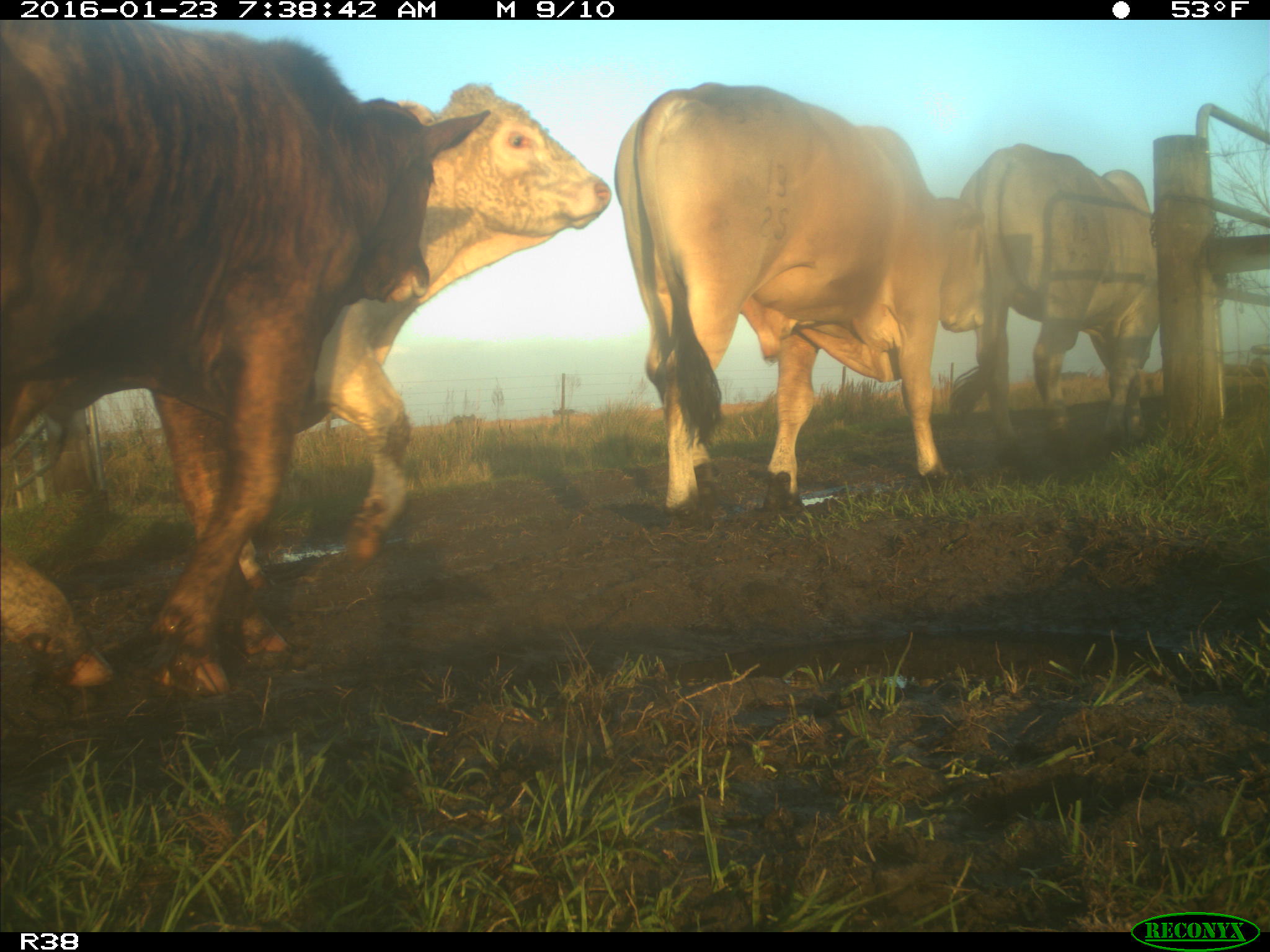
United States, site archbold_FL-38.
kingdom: Animalia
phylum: Chordata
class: Mammalia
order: Artiodactyla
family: Bovidae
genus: Bos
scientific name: Bos taurus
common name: domestic cow